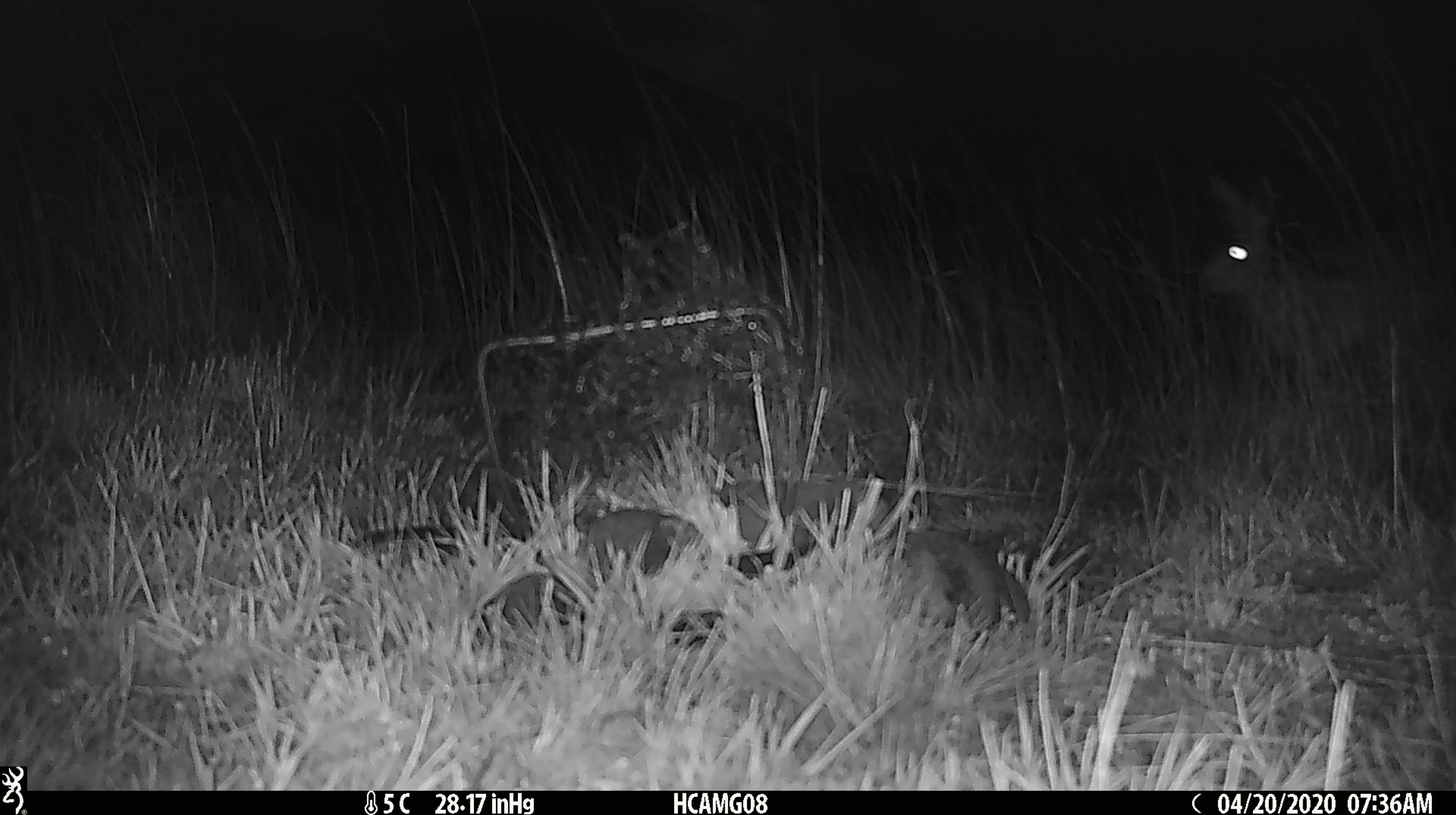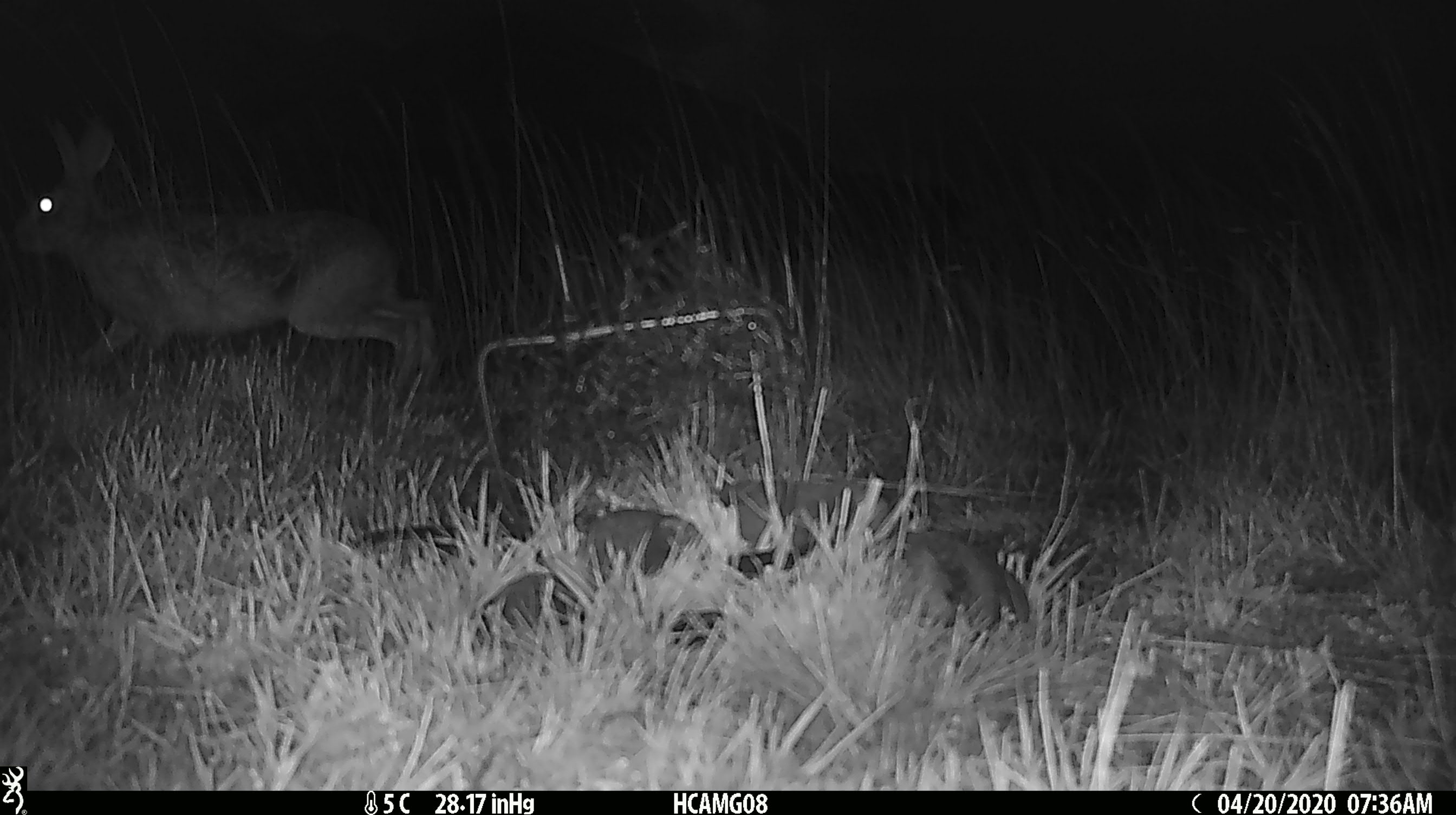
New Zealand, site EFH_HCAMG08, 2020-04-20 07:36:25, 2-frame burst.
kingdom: Animalia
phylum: Chordata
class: Mammalia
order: Lagomorpha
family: Leporidae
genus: Lepus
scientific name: Lepus europaeus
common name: brown hare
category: hare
Hare (brown hare) (Lepus europaeus).